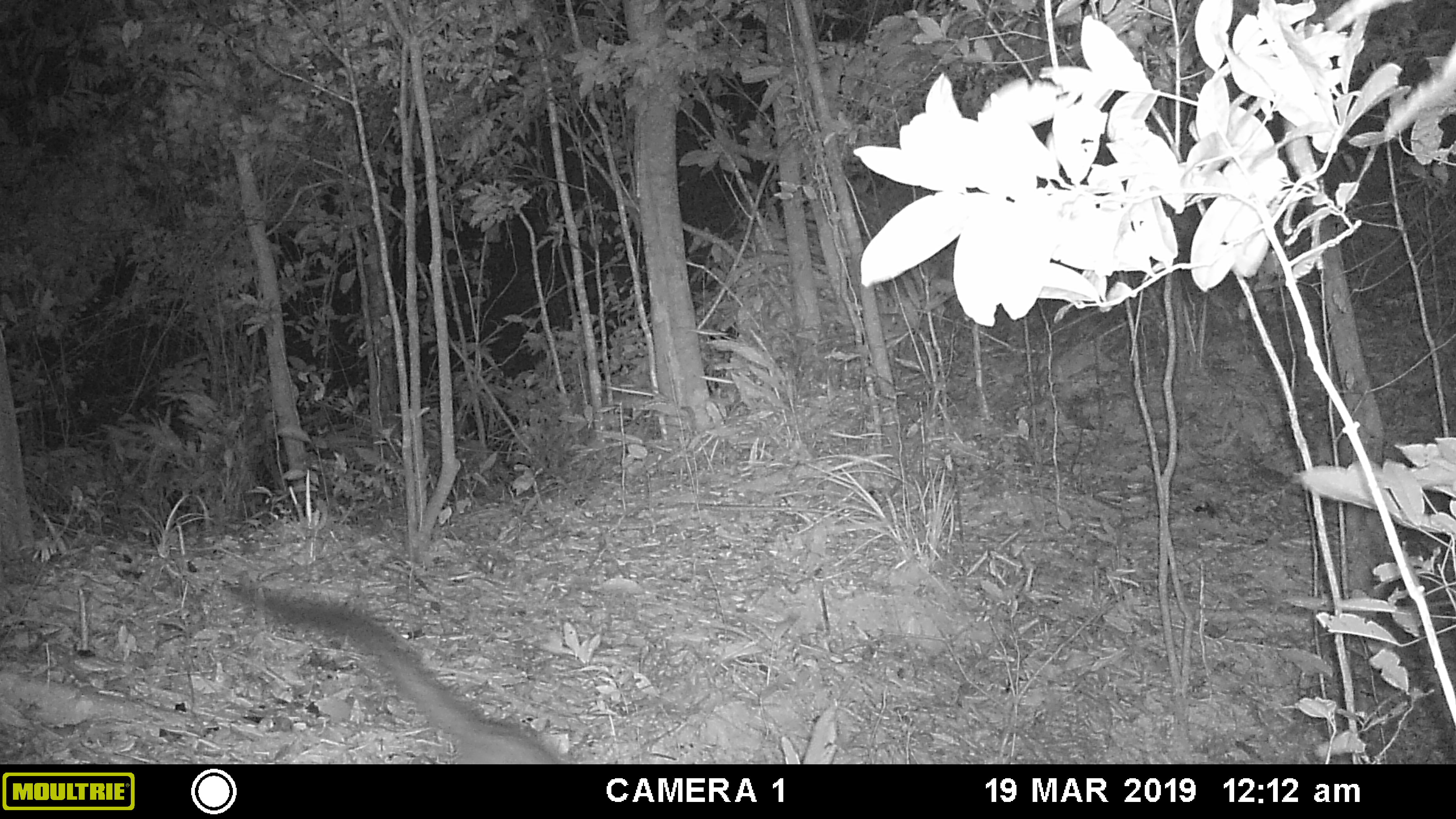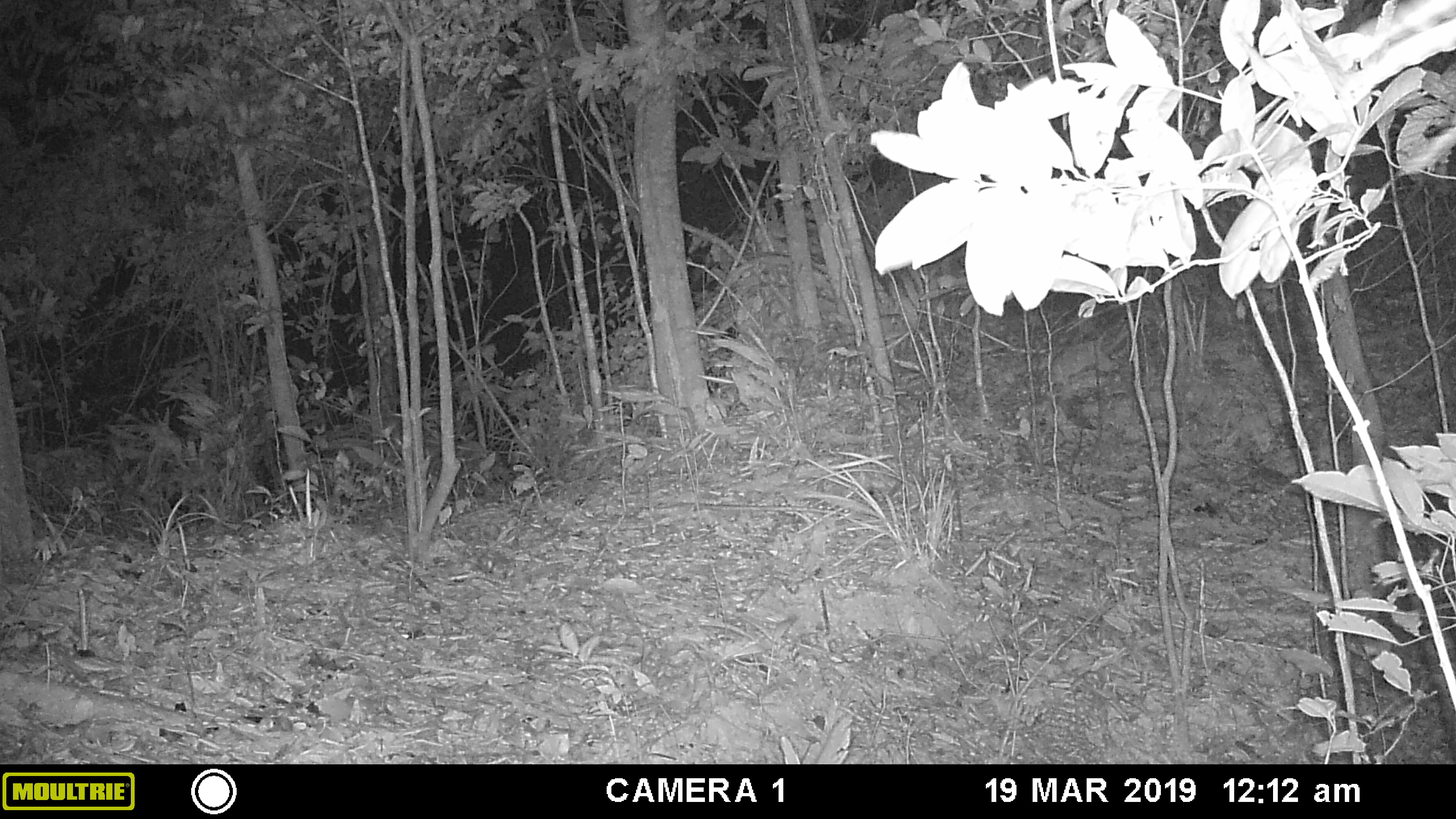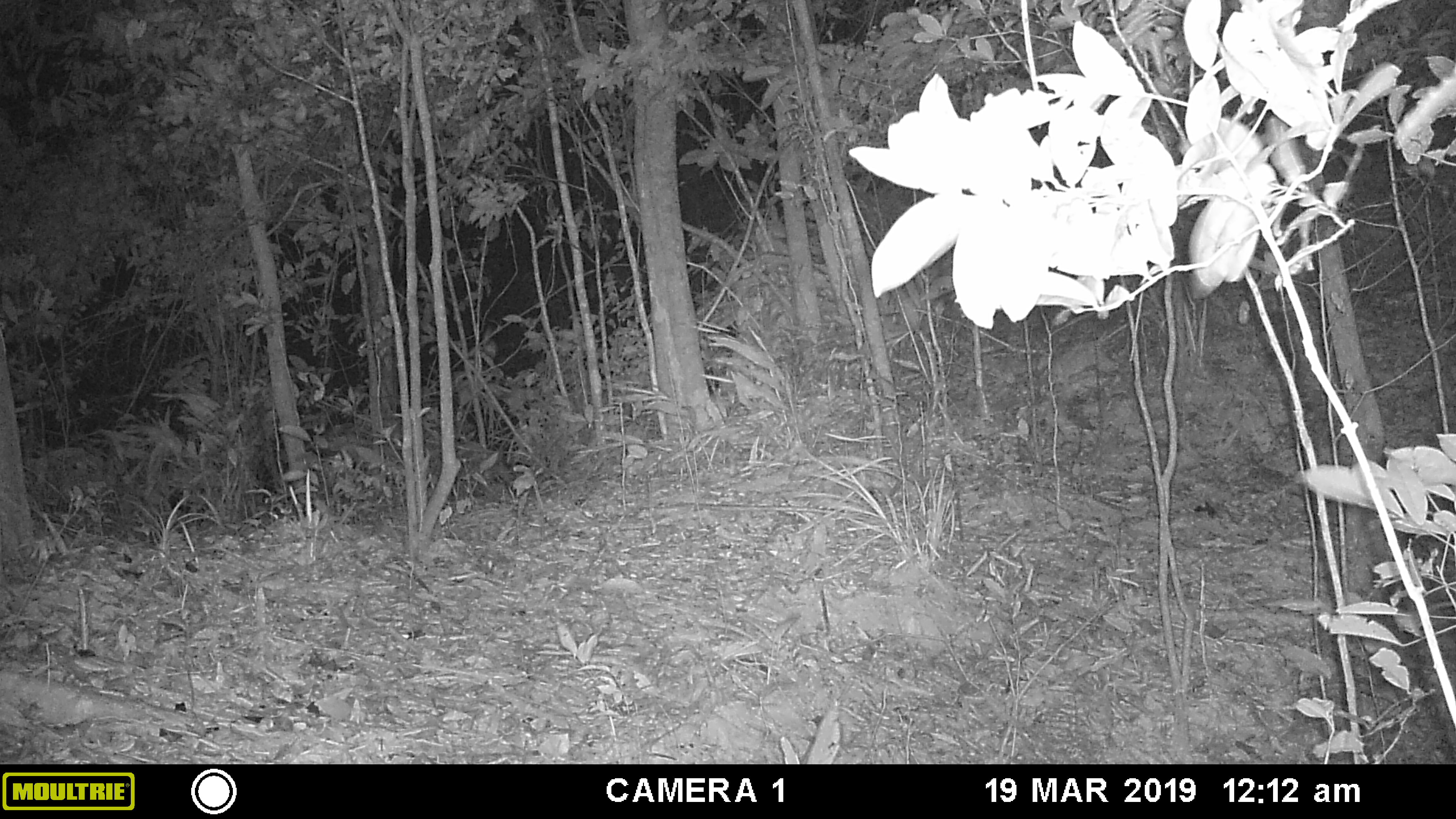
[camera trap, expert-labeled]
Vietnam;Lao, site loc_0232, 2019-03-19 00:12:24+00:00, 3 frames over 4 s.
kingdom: Animalia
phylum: Chordata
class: Mammalia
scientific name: Mammalia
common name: mammal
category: unidentified small mammal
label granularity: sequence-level